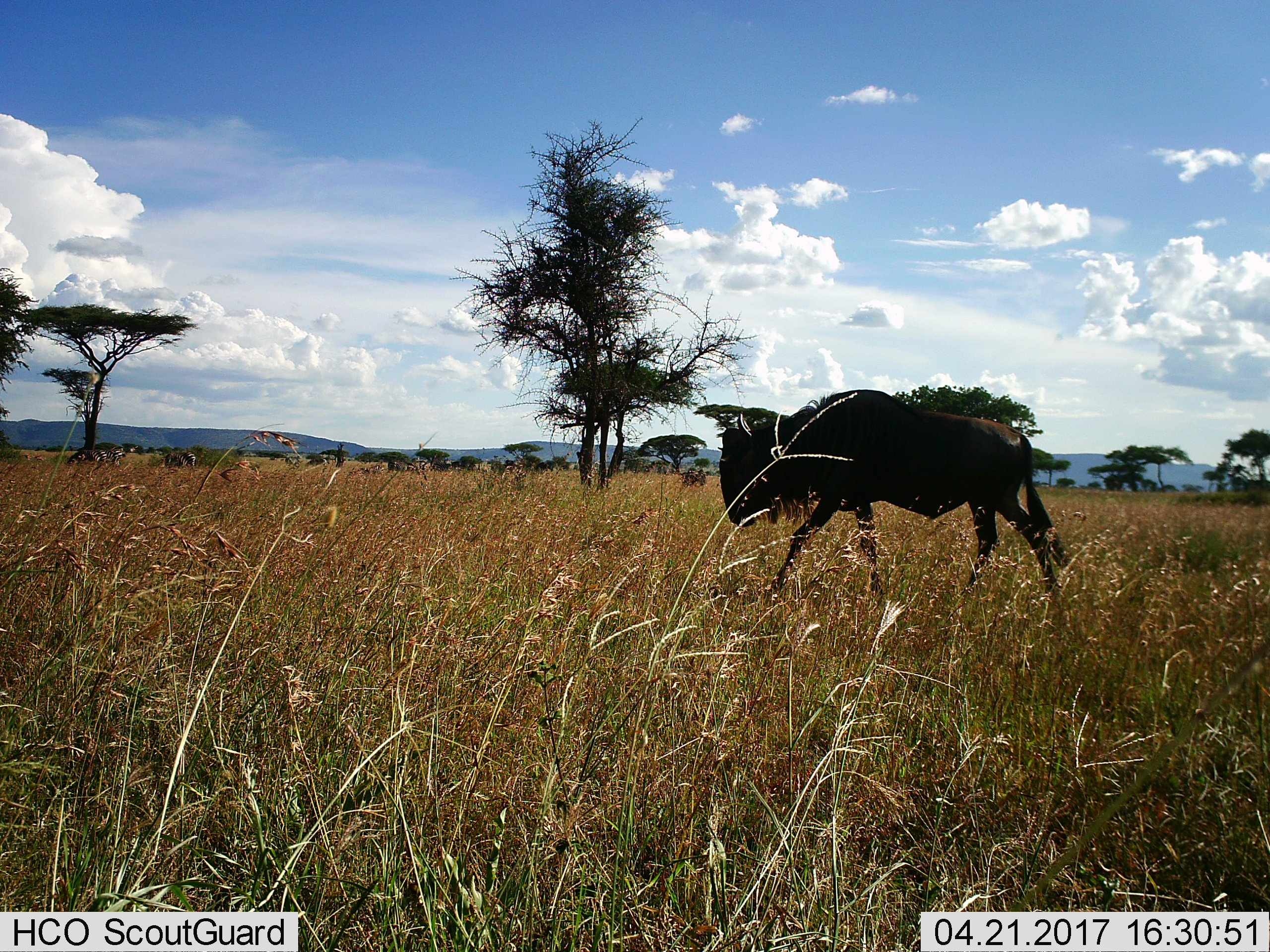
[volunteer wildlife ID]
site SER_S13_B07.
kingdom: Animalia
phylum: Chordata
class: Mammalia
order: Artiodactyla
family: Bovidae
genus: Connochaetes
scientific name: Connochaetes taurinus taurinus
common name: blue wildebeest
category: wildebeestblue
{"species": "wildebeestblue (blue wildebeest) (Connochaetes taurinus taurinus)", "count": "1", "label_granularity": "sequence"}